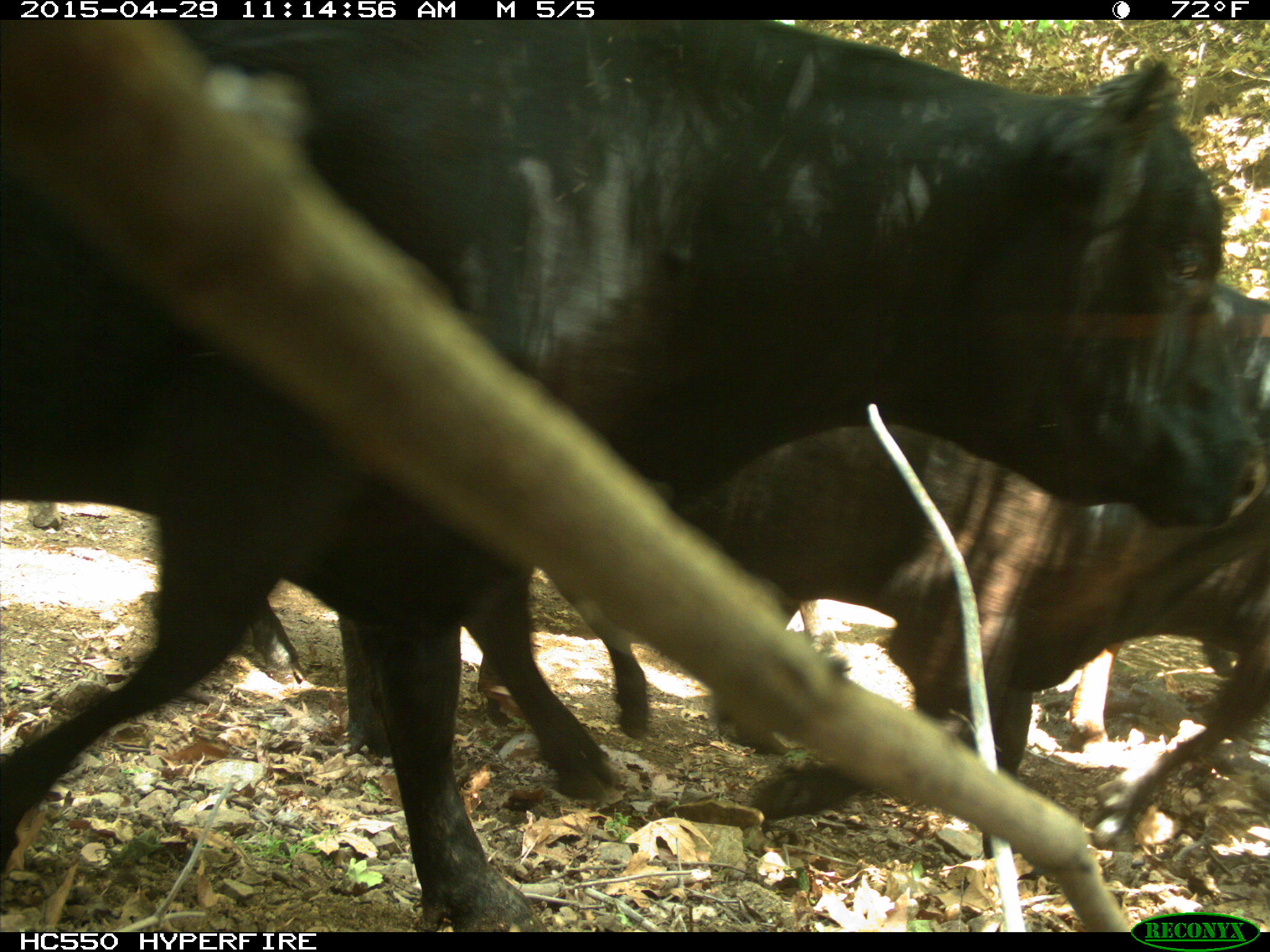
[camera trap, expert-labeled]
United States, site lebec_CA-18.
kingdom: Animalia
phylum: Chordata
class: Mammalia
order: Artiodactyla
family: Bovidae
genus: Bos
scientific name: Bos taurus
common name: domestic cow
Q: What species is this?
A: Bos taurus (domestic cow).